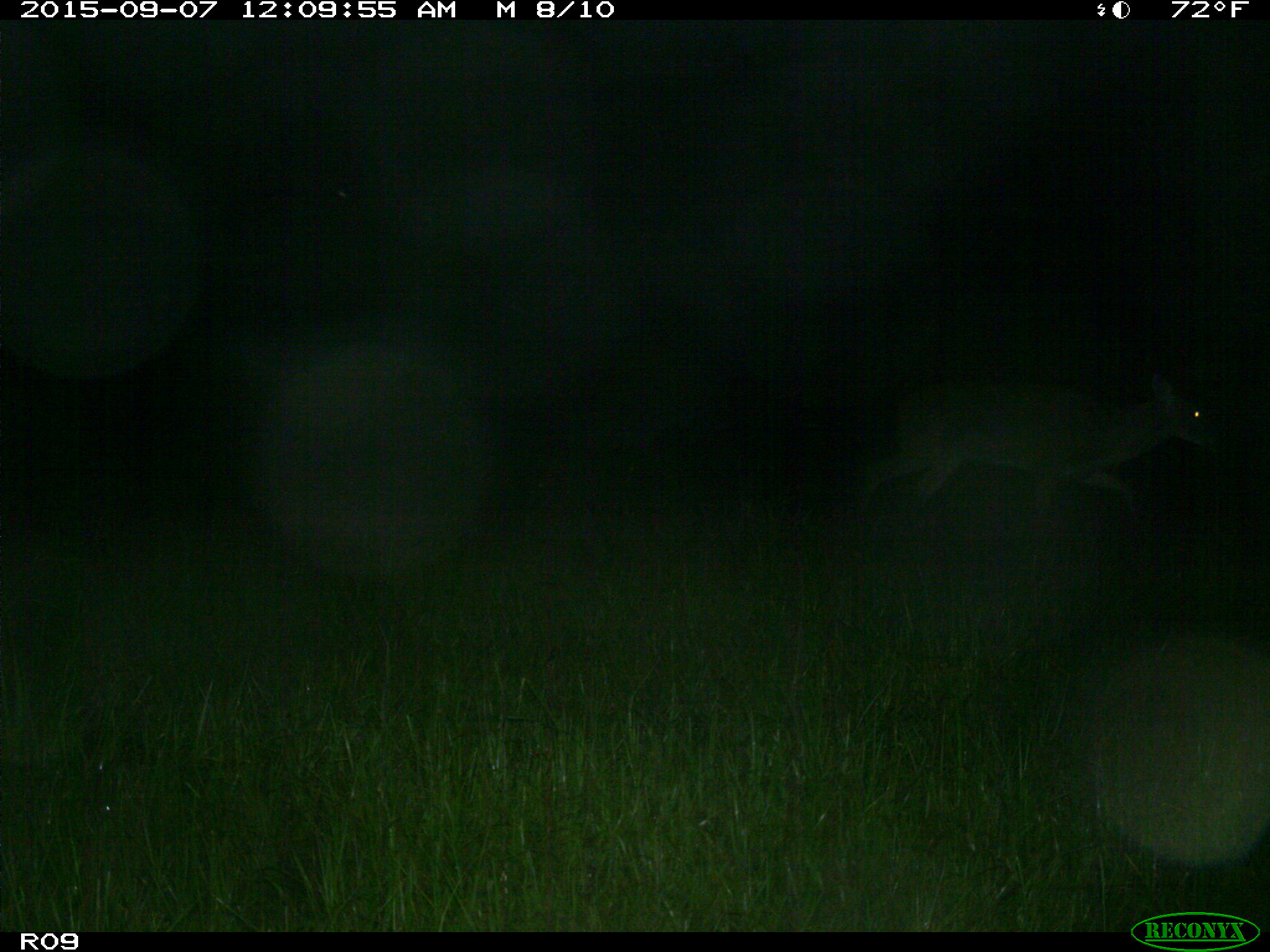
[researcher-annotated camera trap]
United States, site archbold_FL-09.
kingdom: Animalia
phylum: Chordata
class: Mammalia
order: Artiodactyla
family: Cervidae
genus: Odocoileus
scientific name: Odocoileus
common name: deer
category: unidentified deer